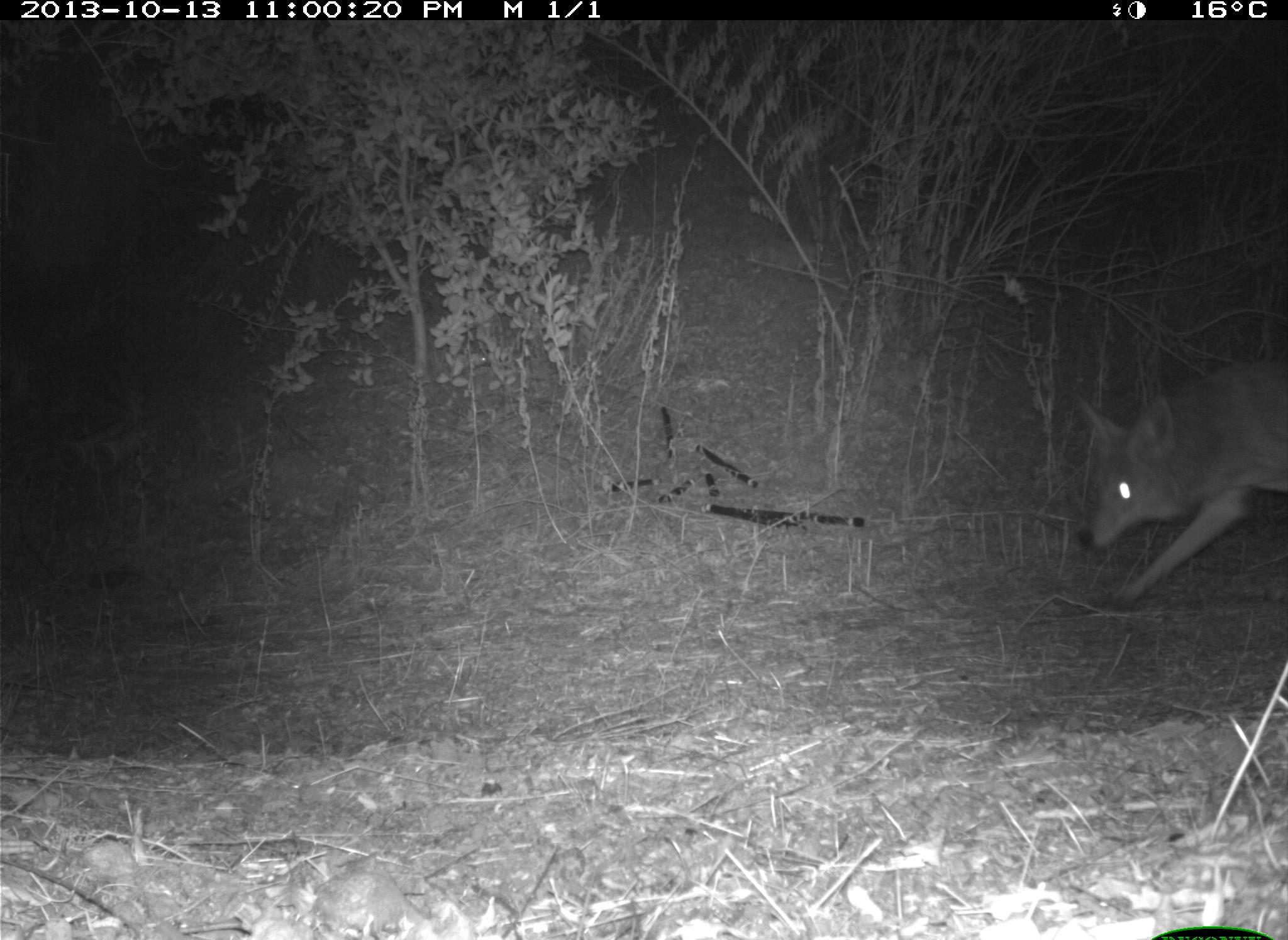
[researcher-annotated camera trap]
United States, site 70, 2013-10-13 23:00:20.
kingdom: Animalia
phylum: Chordata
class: Mammalia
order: Carnivora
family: Canidae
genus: Canis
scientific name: Canis latrans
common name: coyote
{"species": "coyote (Canis latrans)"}